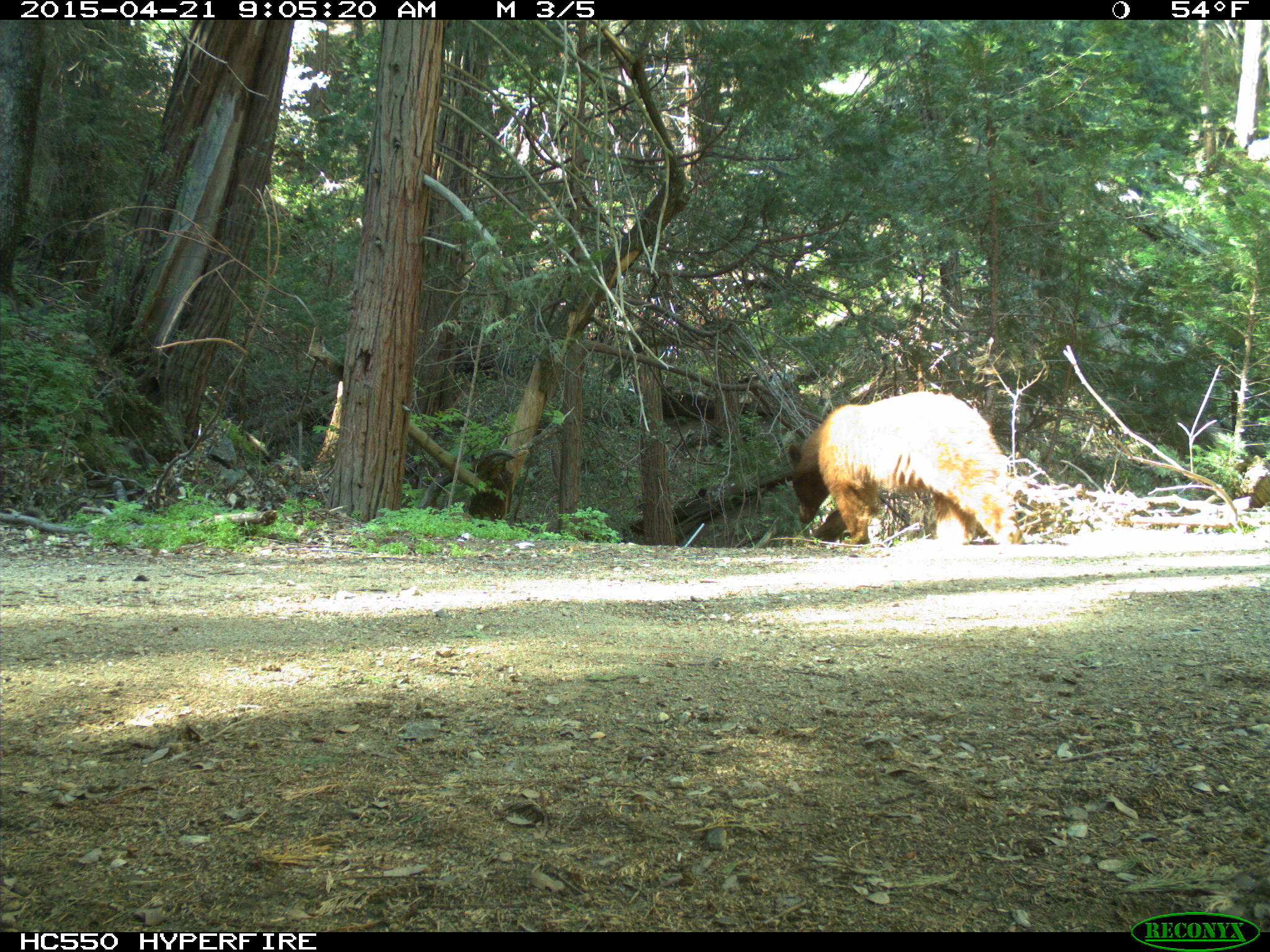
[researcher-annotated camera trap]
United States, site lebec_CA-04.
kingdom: Animalia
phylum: Chordata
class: Mammalia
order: Carnivora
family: Ursidae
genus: Ursus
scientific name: Ursus americanus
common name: american black bear